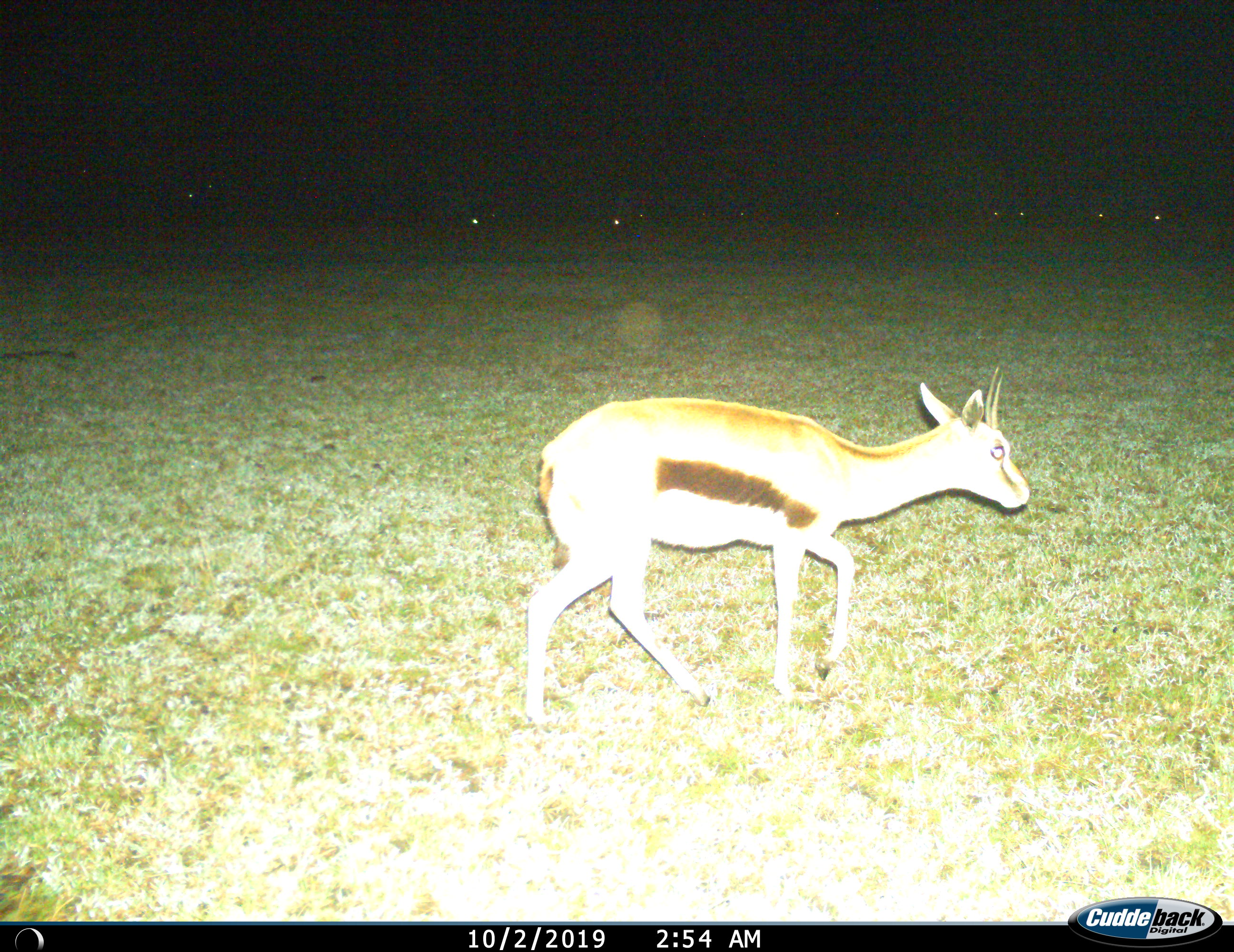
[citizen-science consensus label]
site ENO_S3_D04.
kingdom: Animalia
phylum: Chordata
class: Mammalia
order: Artiodactyla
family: Bovidae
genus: Eudorcas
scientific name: Eudorcas thomsonii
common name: thomson's gazelle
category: gazellethomsons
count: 1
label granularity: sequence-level